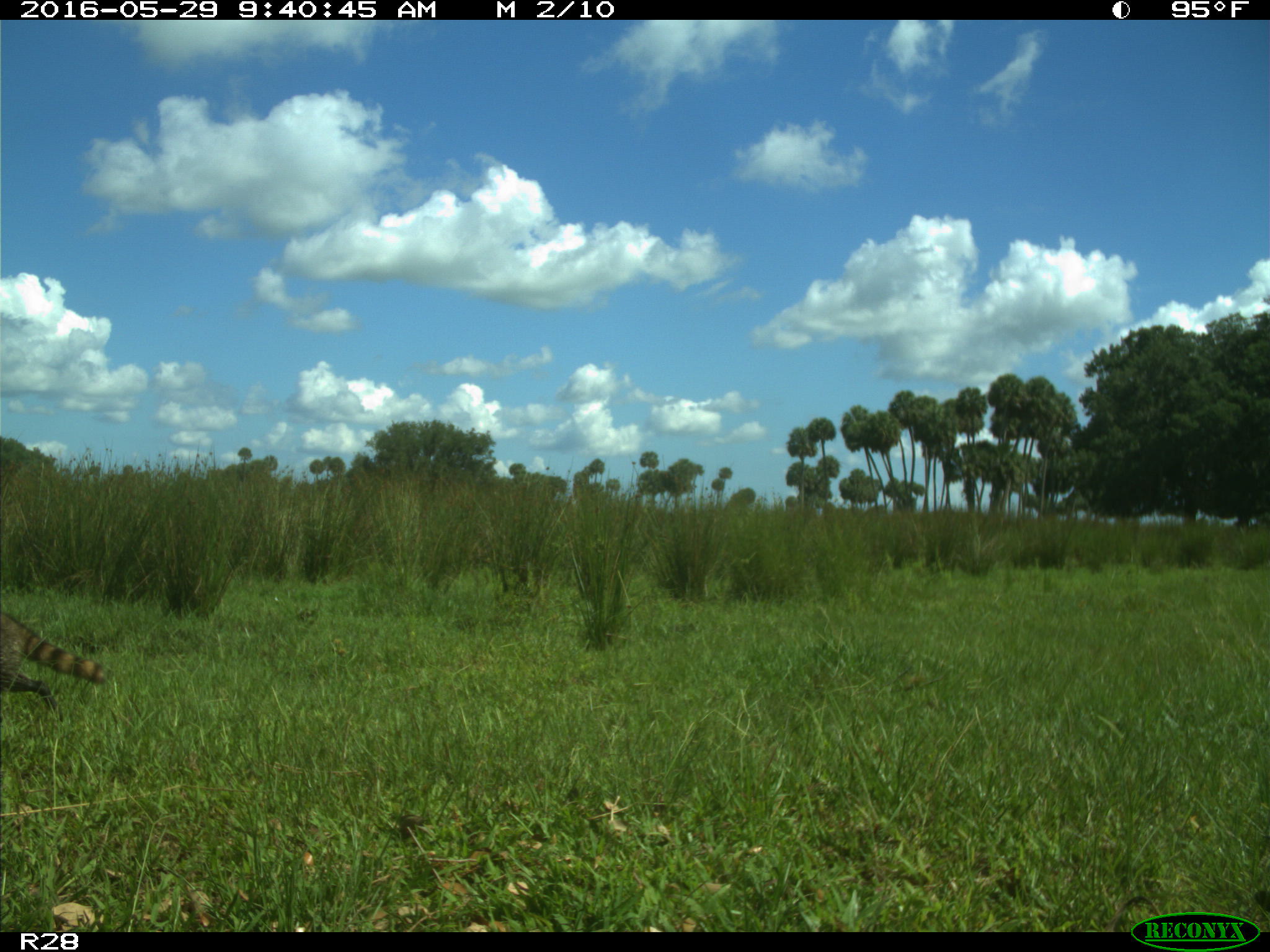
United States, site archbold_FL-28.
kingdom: Animalia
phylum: Chordata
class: Mammalia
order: Carnivora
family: Procyonidae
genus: Procyon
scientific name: Procyon lotor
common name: common raccoon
Procyon lotor (common raccoon).